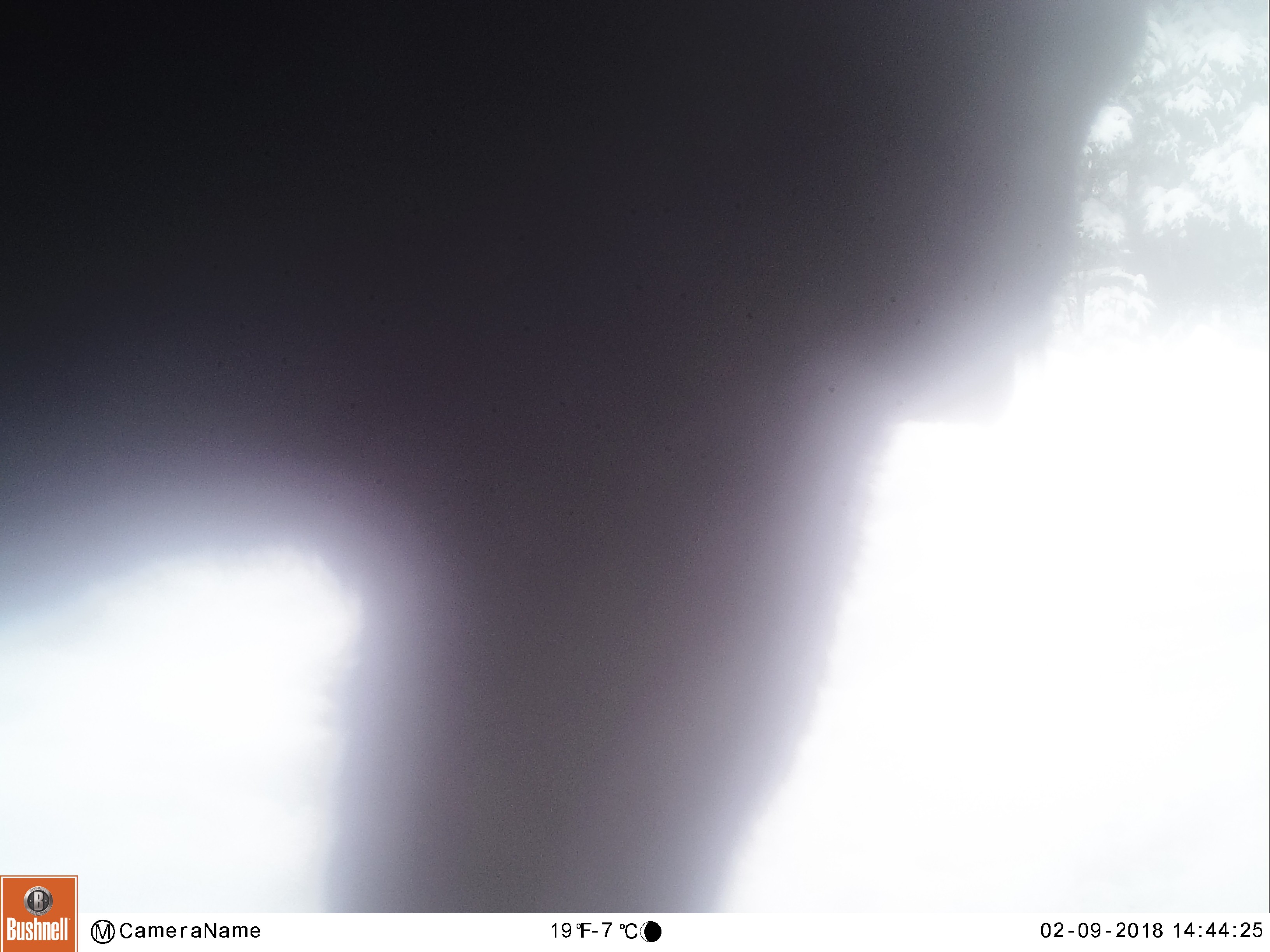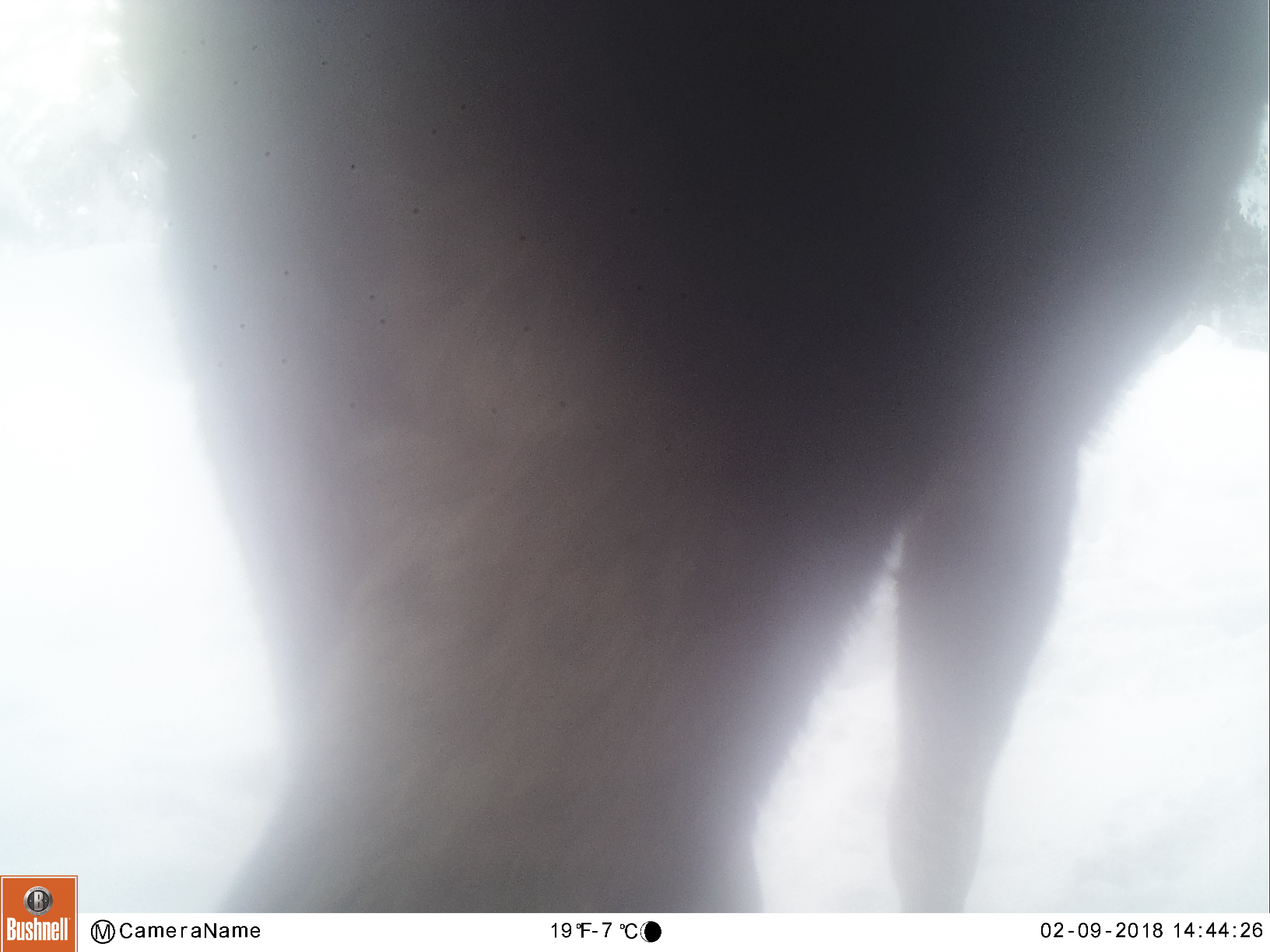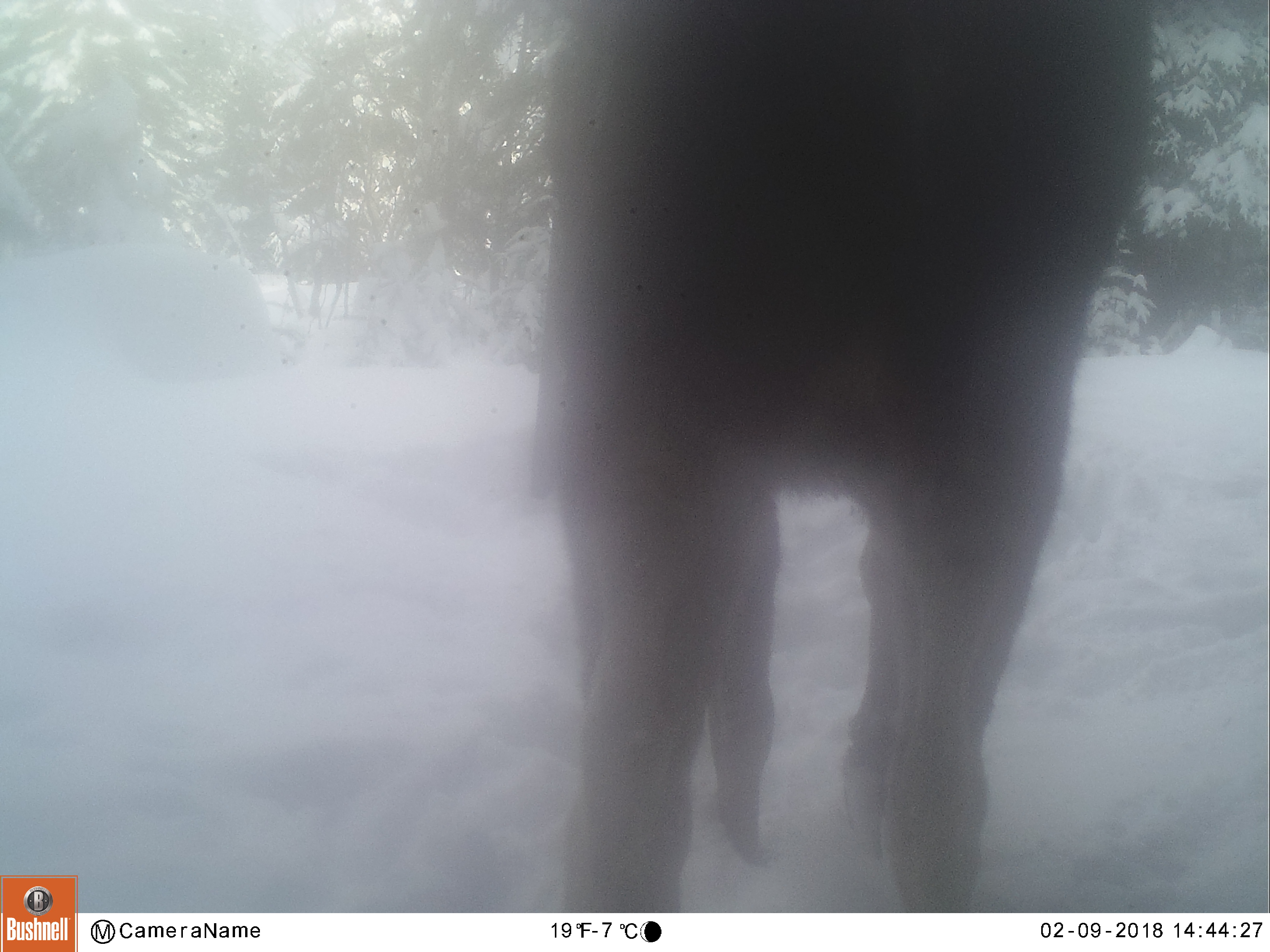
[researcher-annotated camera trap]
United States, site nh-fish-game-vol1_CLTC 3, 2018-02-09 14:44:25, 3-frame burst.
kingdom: Animalia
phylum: Chordata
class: Mammalia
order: Artiodactyla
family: Cervidae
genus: Alces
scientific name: Alces alces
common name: moose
Moose (Alces alces).